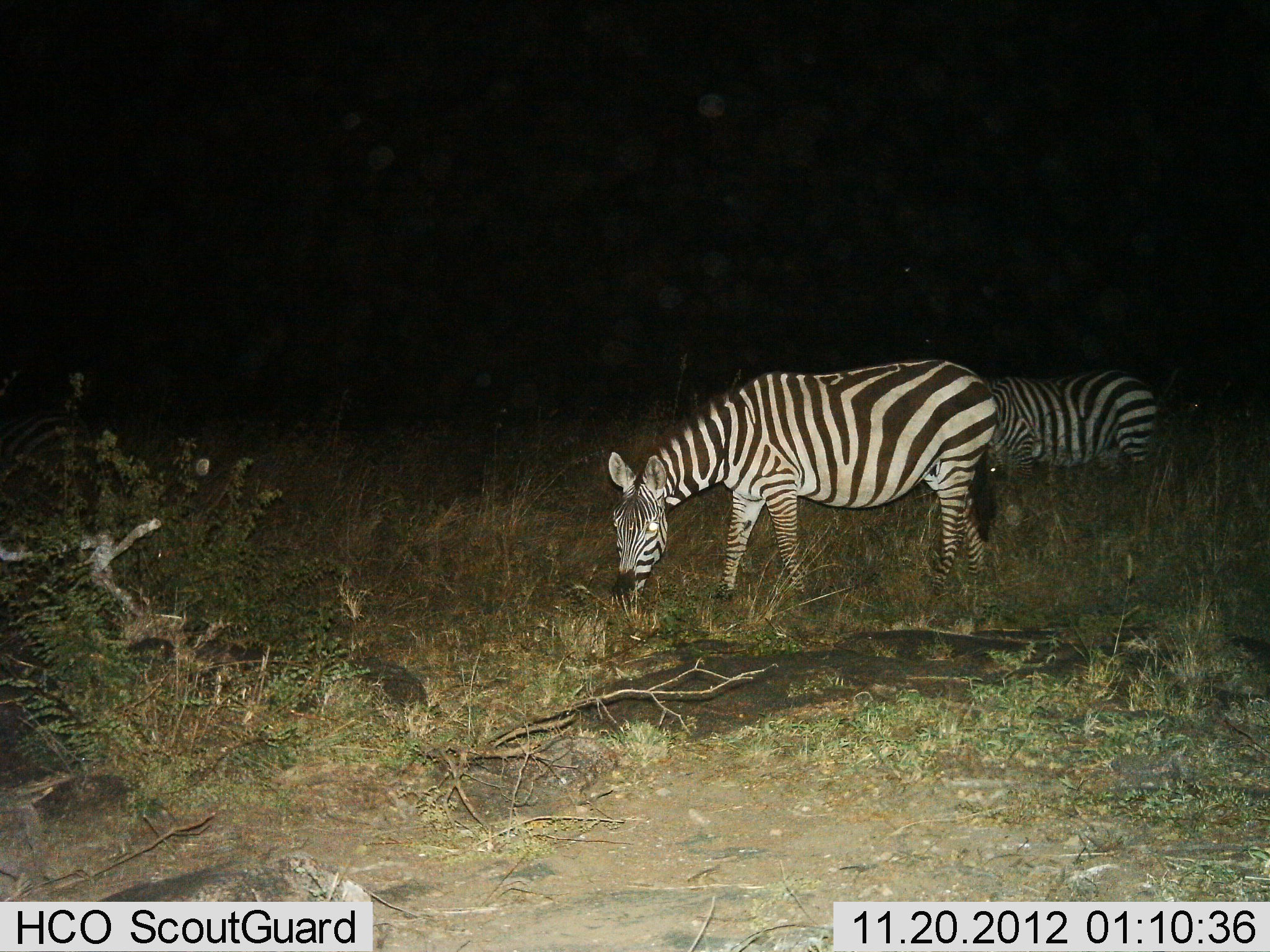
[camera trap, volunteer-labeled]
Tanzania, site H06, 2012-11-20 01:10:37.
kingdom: Animalia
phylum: Chordata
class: Mammalia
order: Perissodactyla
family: Equidae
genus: Equus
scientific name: Equus quagga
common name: plains zebra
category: zebra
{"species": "zebra (plains zebra) (Equus quagga)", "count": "2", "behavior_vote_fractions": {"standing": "40%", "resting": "0%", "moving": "0%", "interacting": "0%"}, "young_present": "0%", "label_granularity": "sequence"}